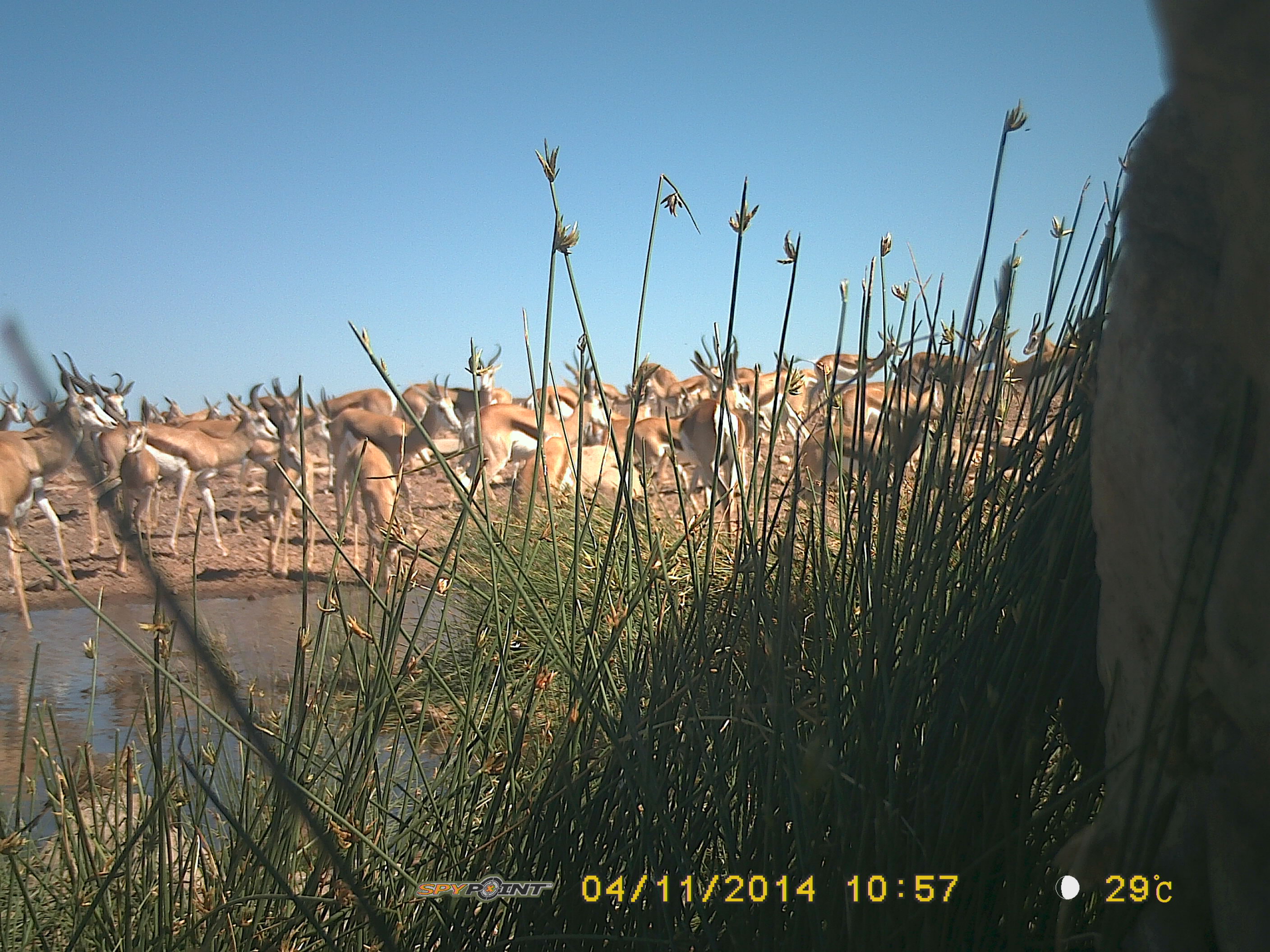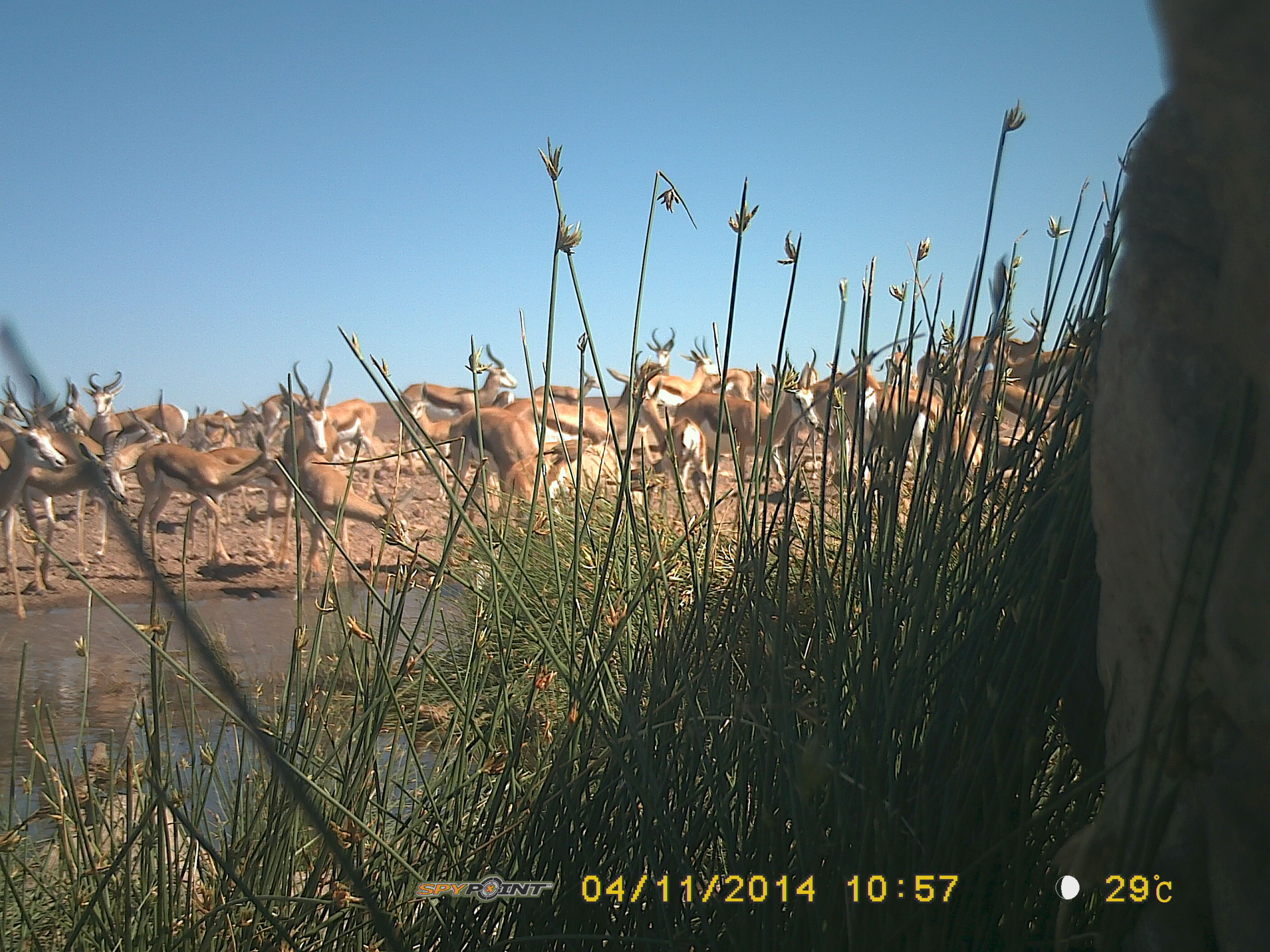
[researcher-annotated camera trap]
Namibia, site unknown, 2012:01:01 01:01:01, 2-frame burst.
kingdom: Animalia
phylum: Chordata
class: Mammalia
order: Artiodactyla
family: Bovidae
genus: Antidorcas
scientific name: Antidorcas marsupialis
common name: springbok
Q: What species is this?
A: Antidorcas marsupialis (springbok).